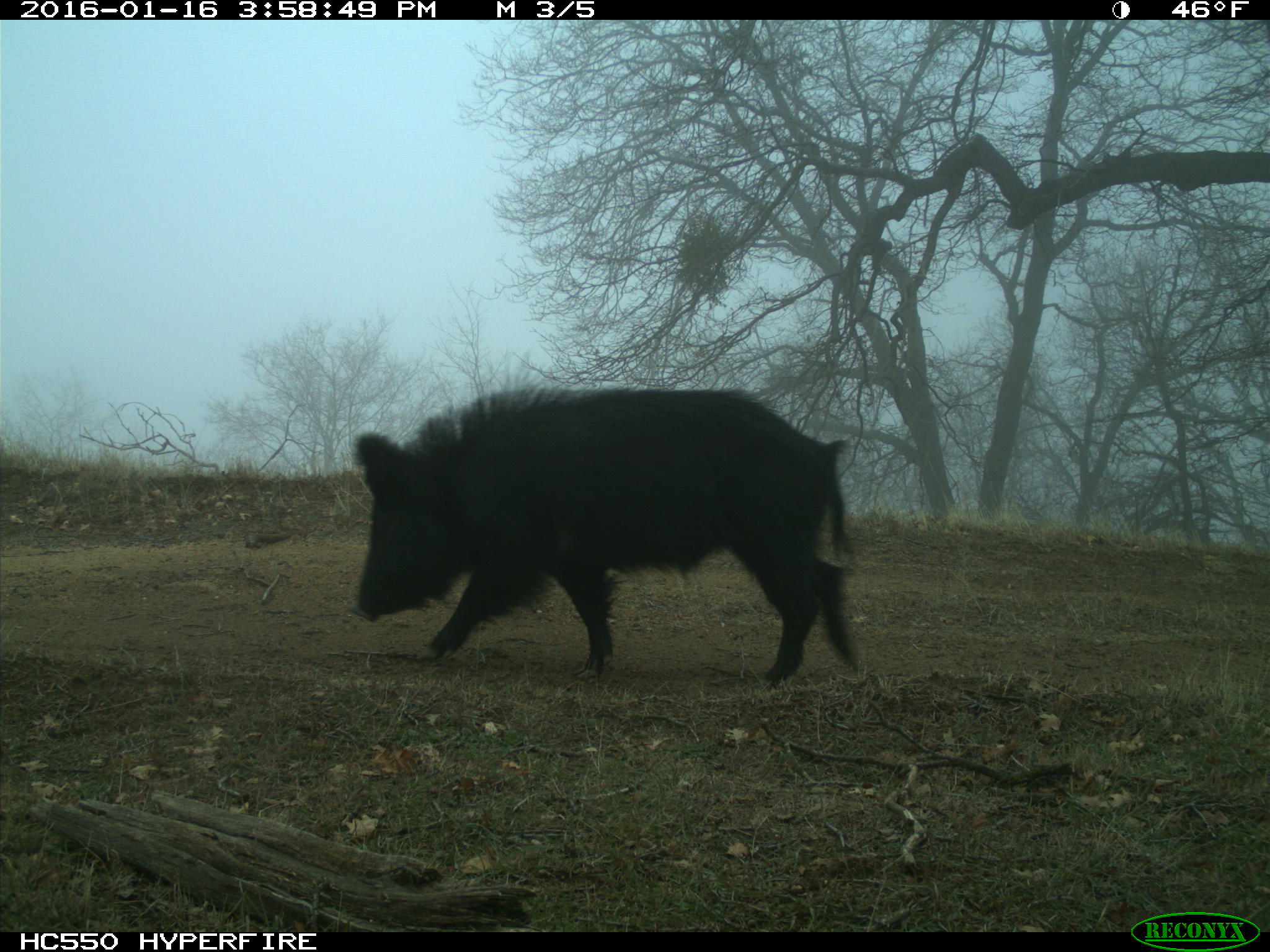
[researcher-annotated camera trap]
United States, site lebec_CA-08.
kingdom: Animalia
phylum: Chordata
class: Mammalia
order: Artiodactyla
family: Suidae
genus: Sus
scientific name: Sus scrofa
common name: wild boar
Sus scrofa (wild boar).